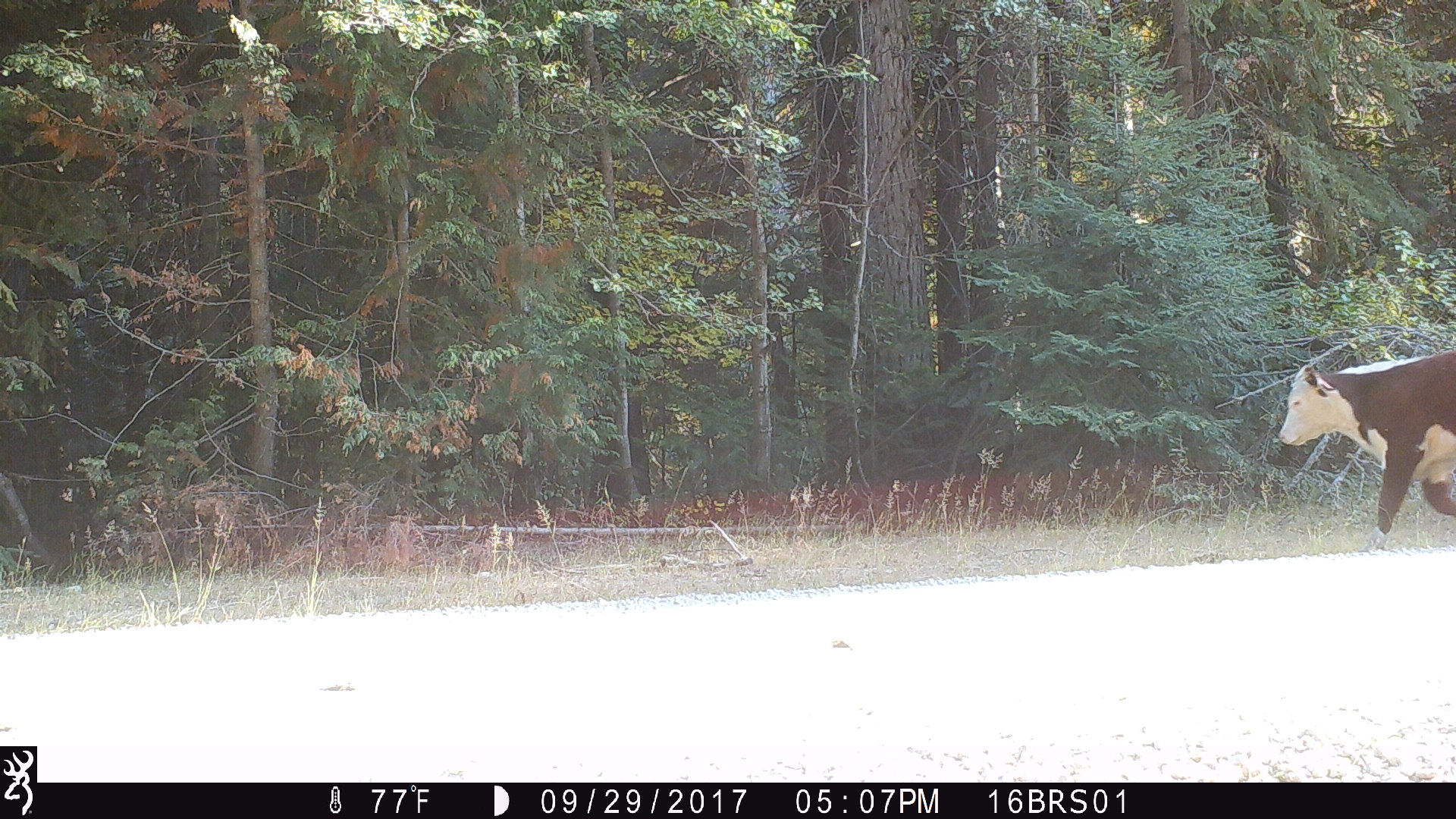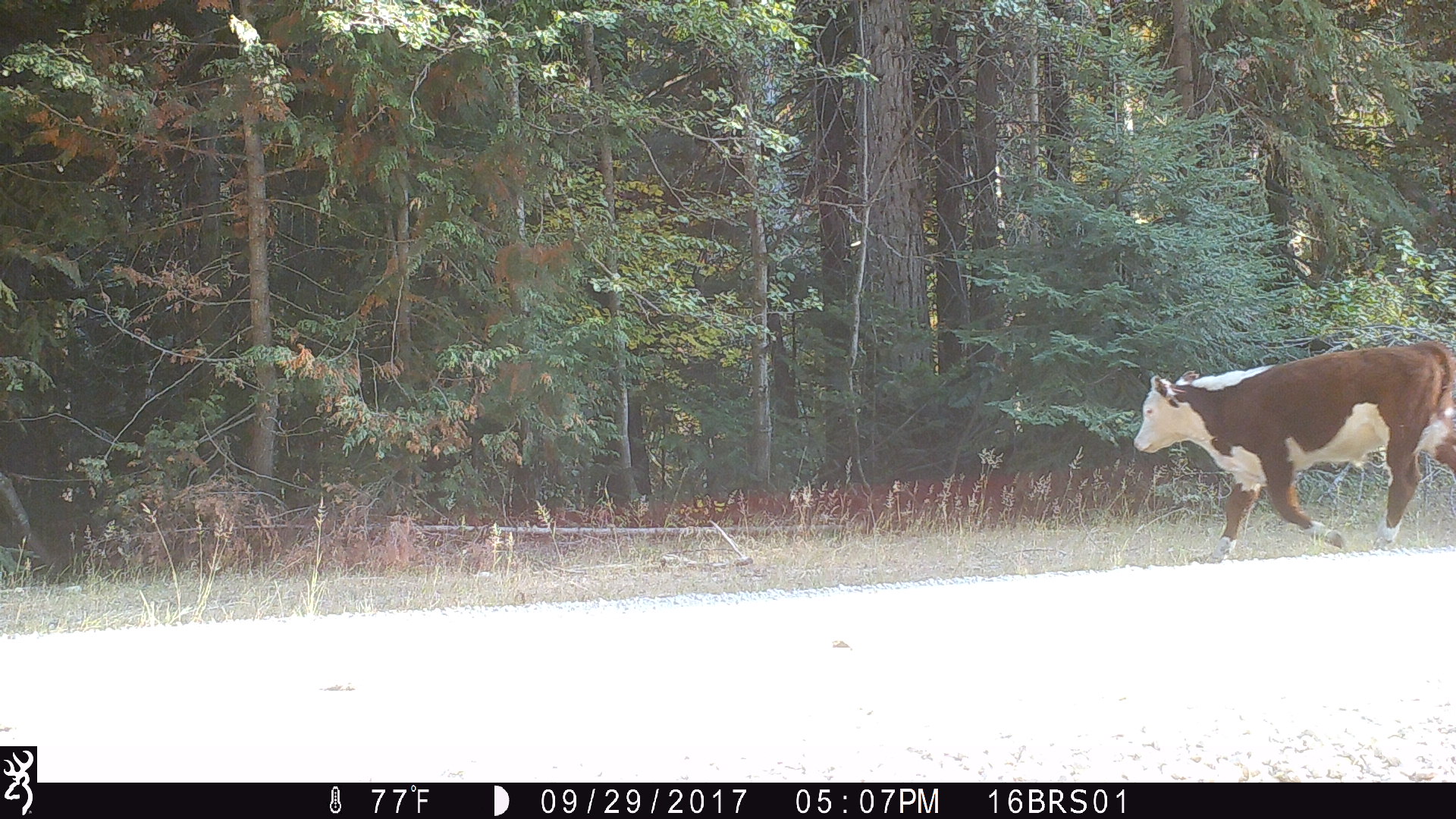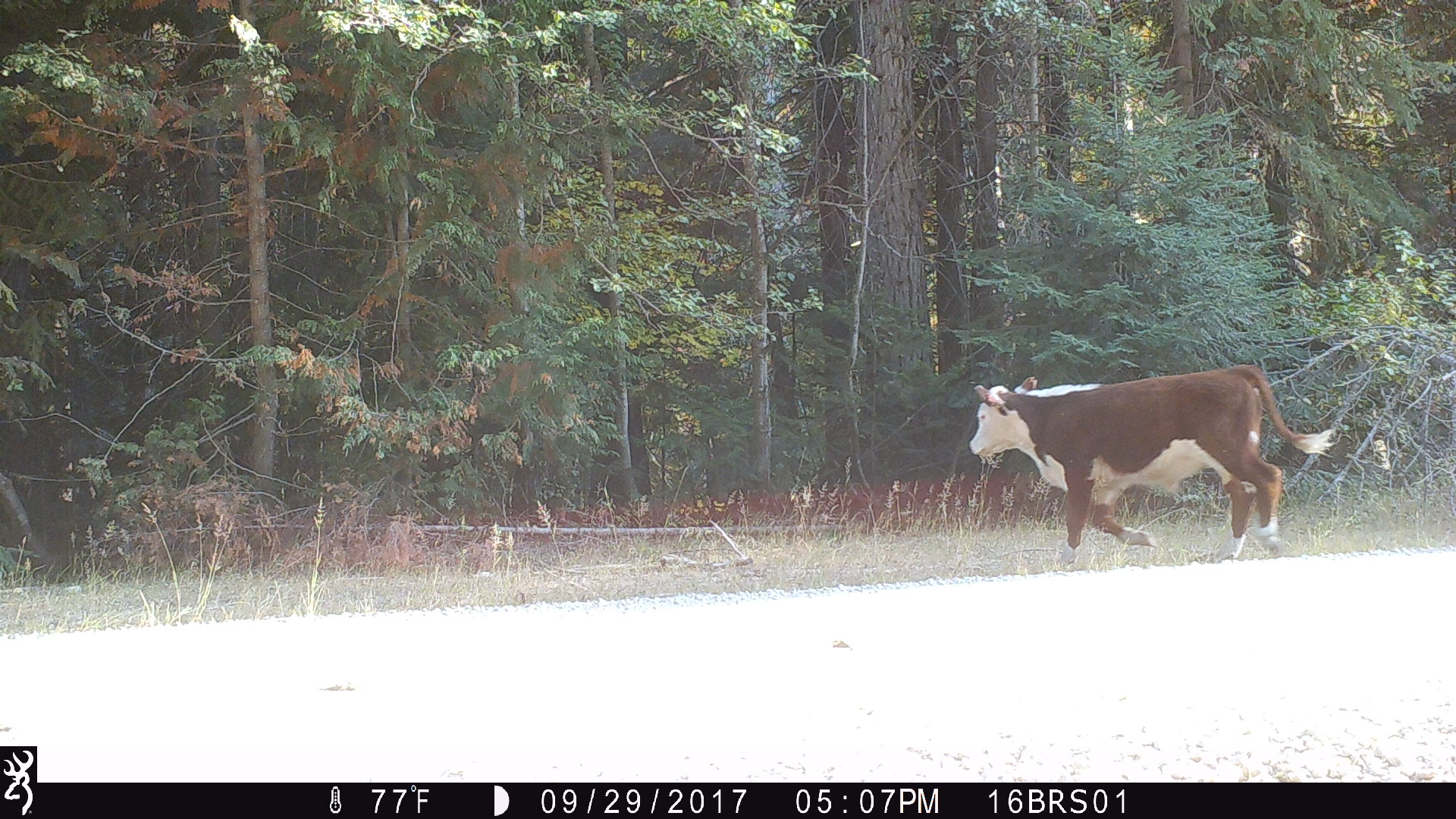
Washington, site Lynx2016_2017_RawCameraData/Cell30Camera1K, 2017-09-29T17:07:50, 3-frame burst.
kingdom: Animalia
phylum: Chordata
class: Mammalia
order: Artiodactyla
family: Bovidae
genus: Bos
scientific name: Bos taurus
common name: domestic cattle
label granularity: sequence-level